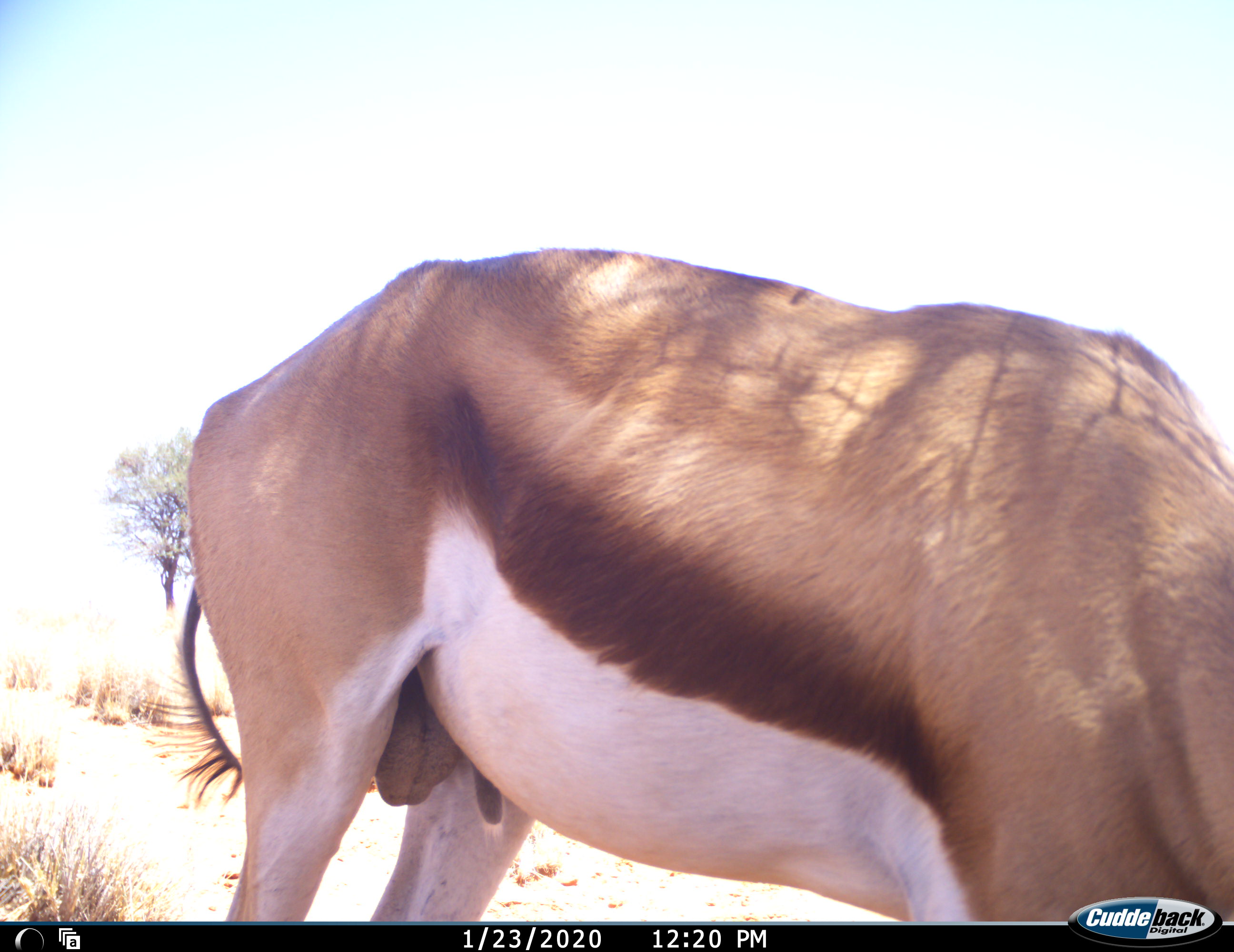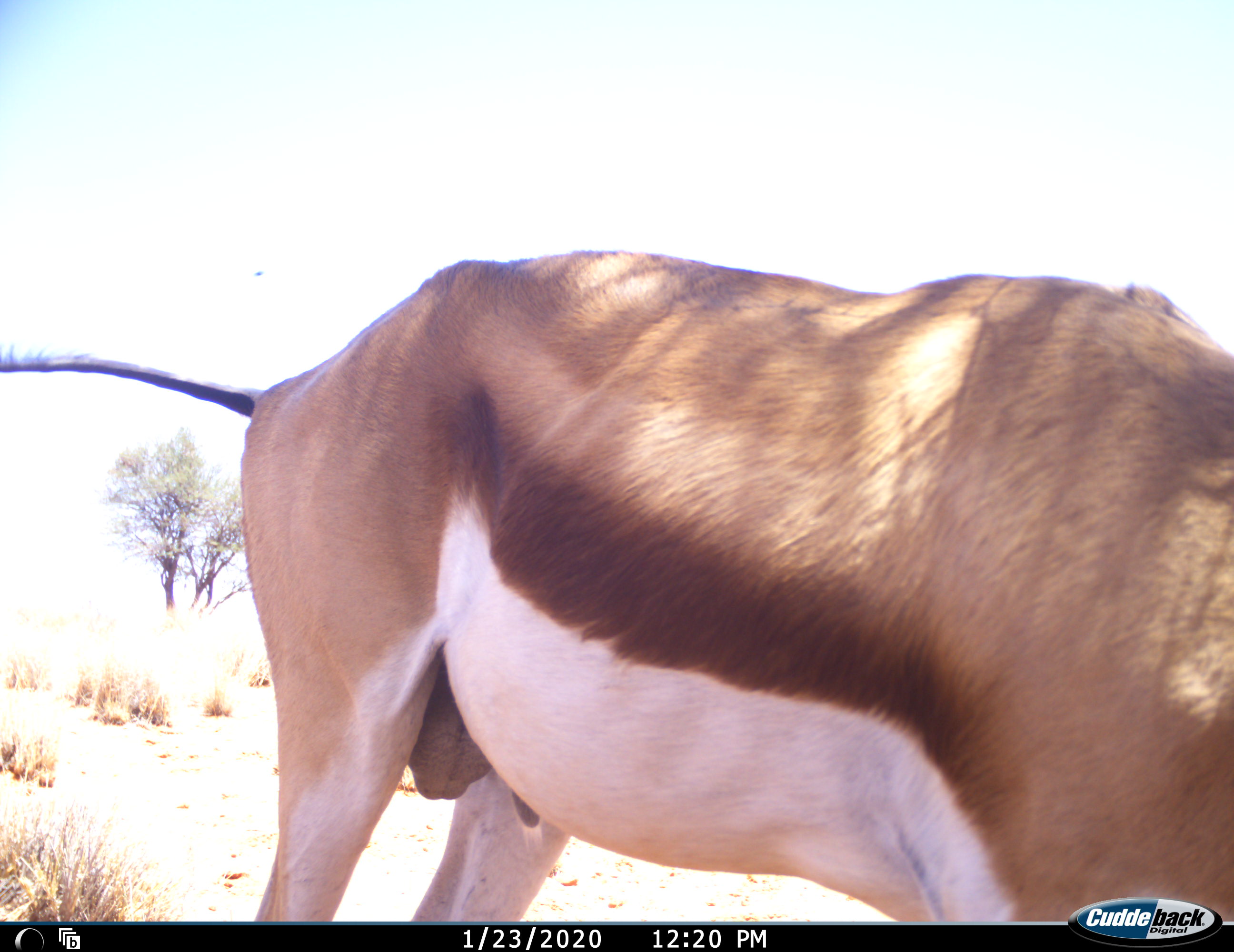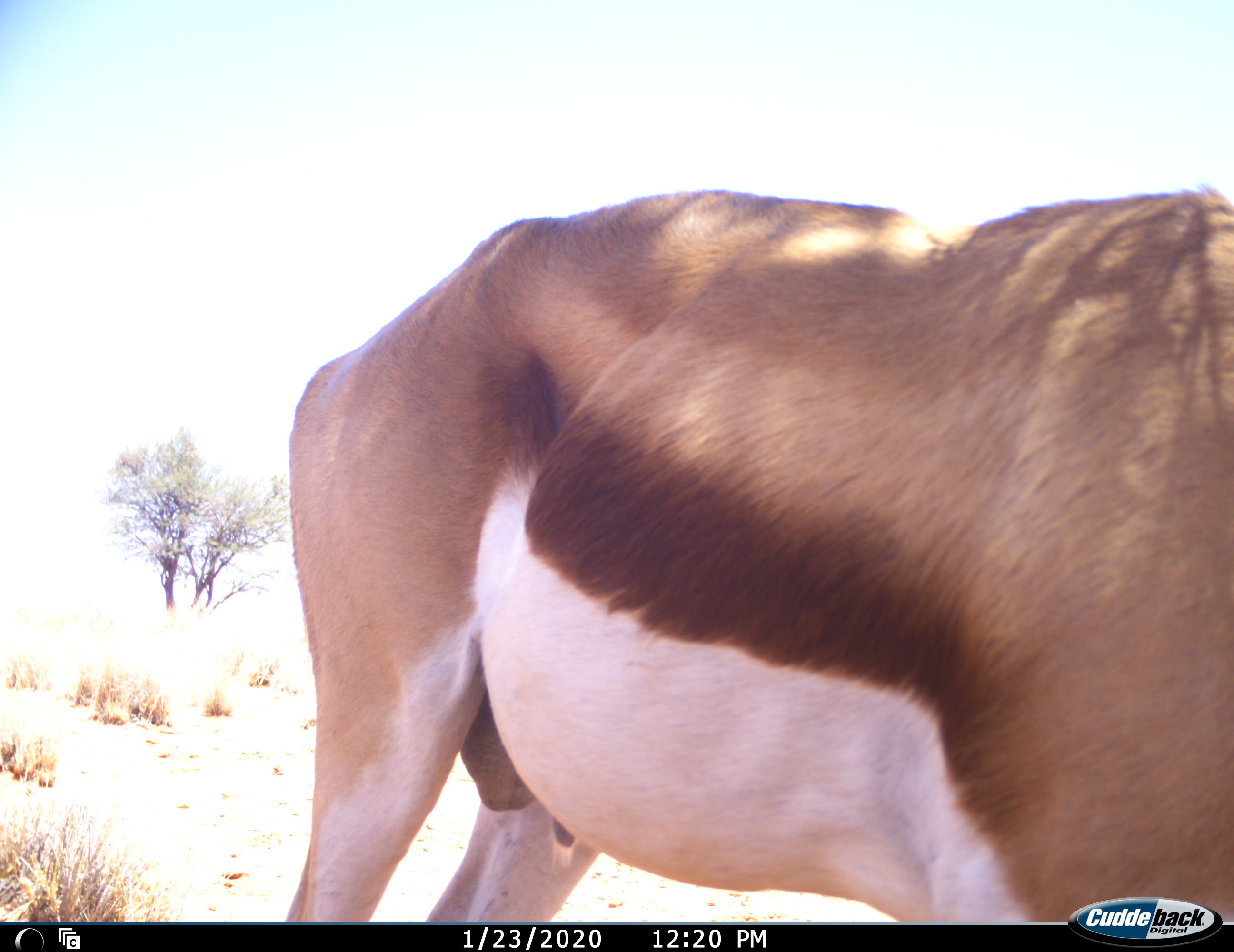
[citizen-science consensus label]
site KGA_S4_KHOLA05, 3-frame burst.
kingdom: Animalia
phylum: Chordata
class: Mammalia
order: Artiodactyla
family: Bovidae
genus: Antidorcas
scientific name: Antidorcas marsupialis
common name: springbok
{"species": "springbok (Antidorcas marsupialis)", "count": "1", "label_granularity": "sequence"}